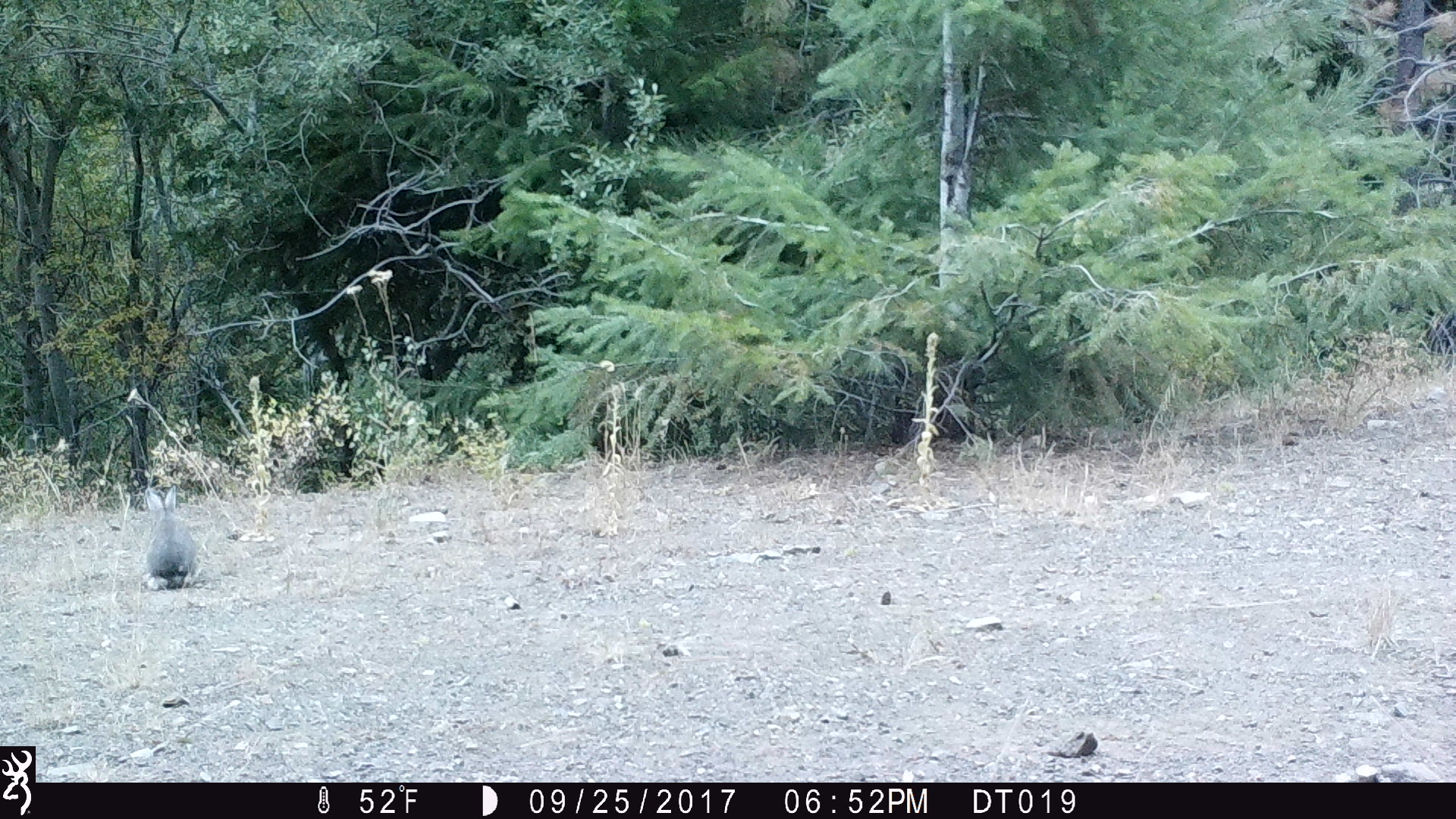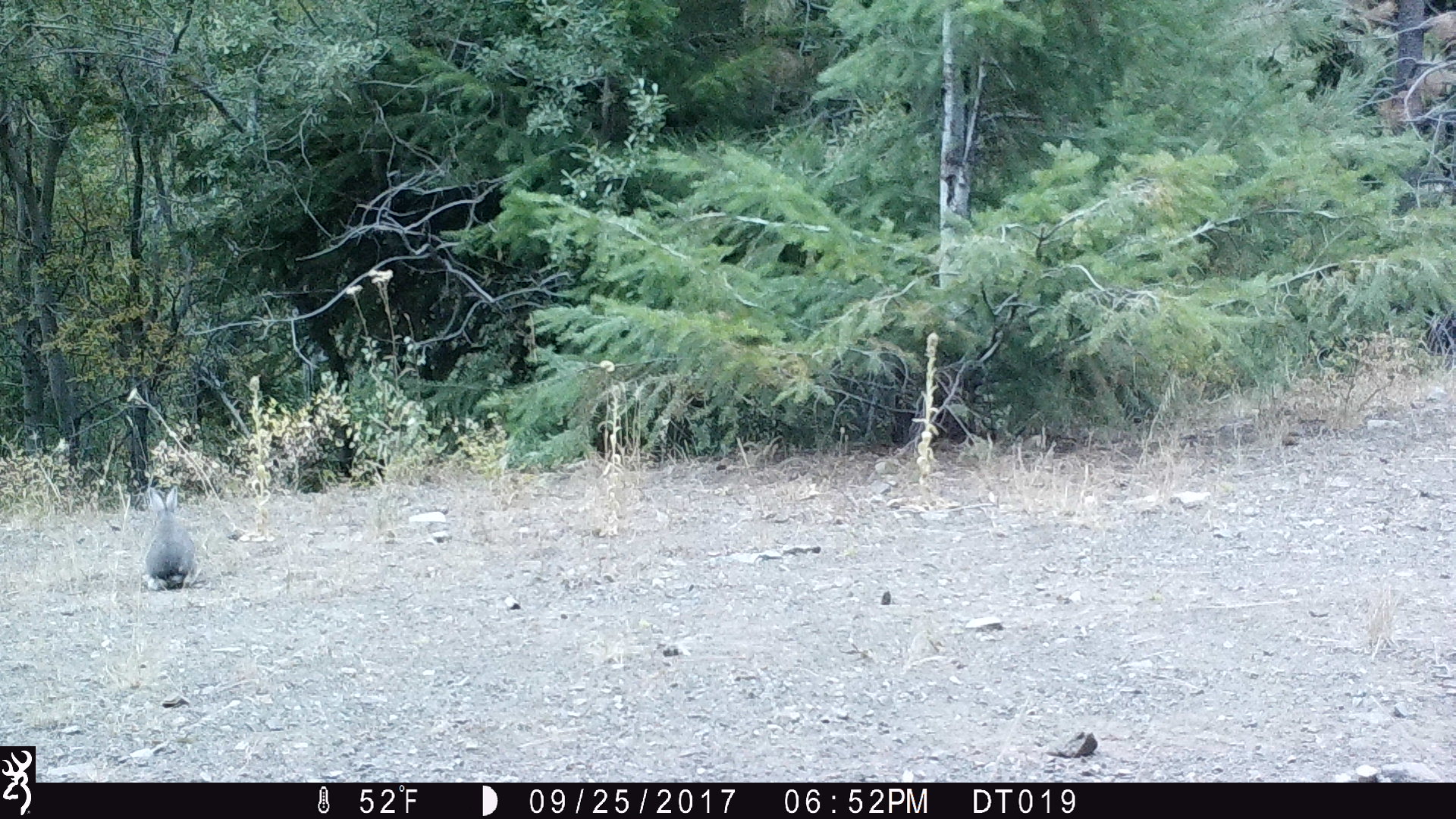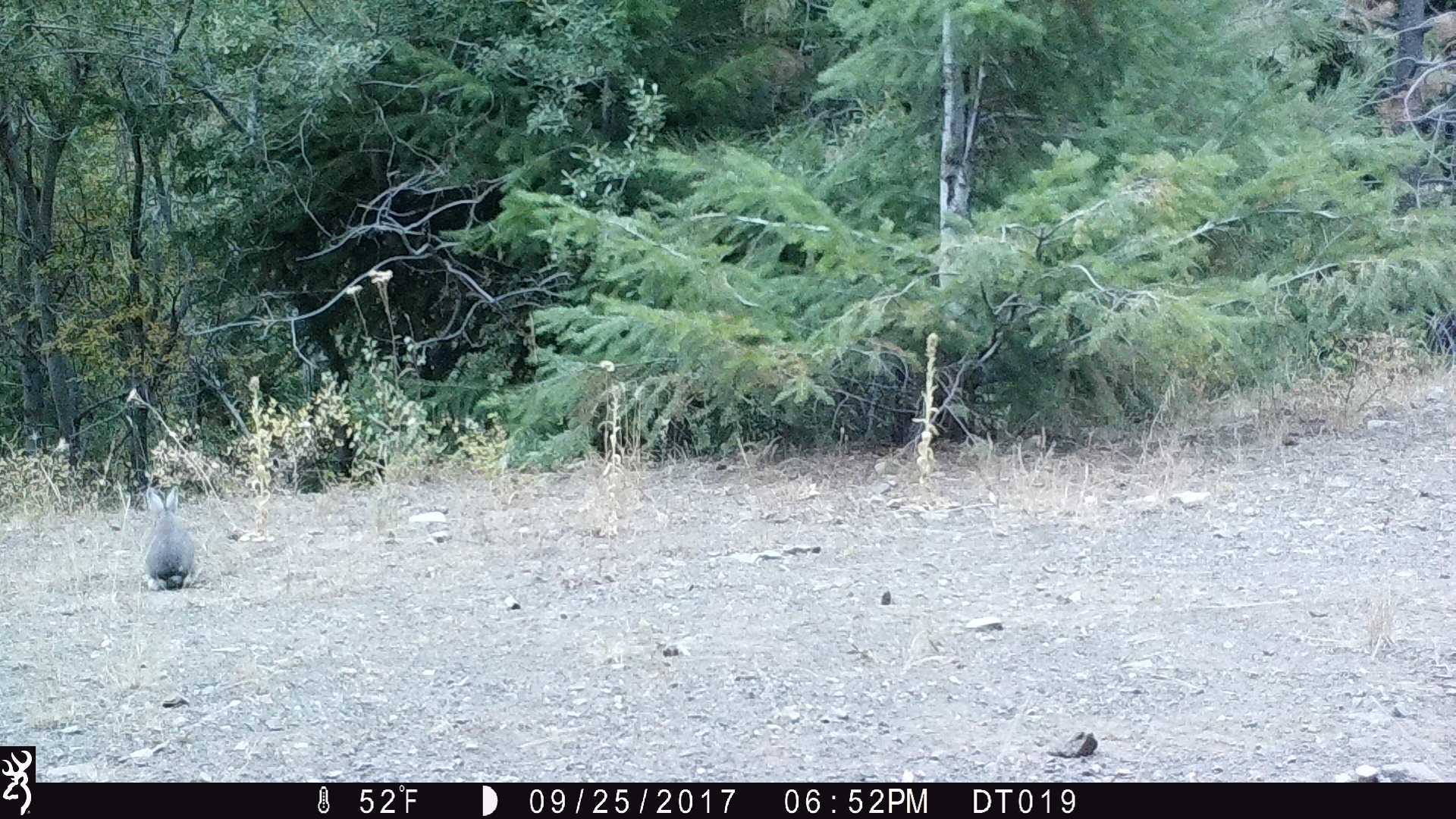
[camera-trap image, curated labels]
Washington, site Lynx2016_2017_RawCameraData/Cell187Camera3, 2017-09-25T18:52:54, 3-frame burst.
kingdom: Animalia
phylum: Chordata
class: Mammalia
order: Lagomorpha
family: Leporidae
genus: Lepus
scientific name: Lepus americanus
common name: snowshoe hare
Lepus americanus (snowshoe hare). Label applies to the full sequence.